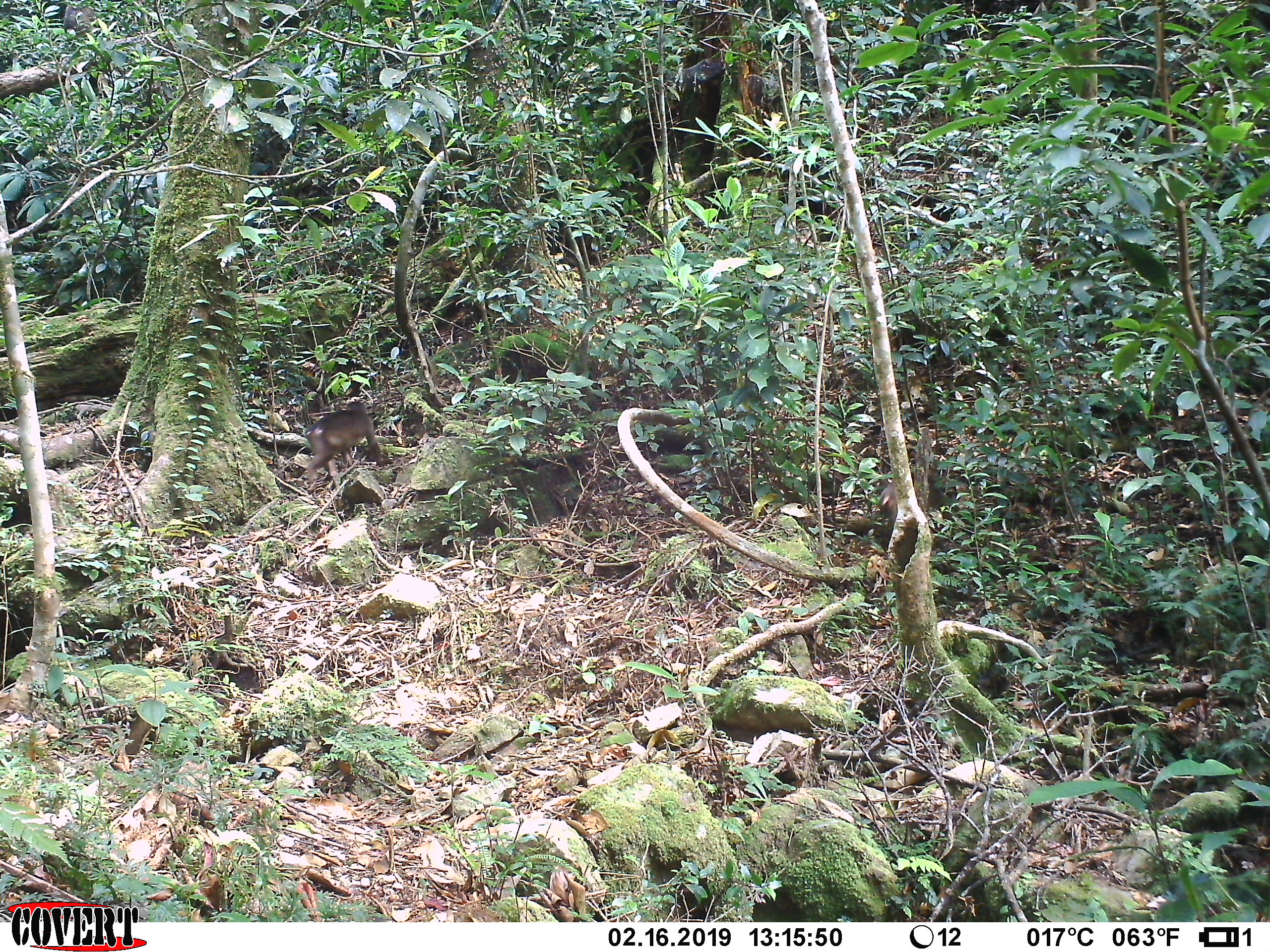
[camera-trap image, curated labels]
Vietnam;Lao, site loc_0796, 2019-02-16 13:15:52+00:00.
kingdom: Animalia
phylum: Chordata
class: Mammalia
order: Primates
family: Cercopithecidae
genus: Macaca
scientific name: Macaca arctoides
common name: stump-tailed macaque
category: stump tailed macaque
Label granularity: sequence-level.